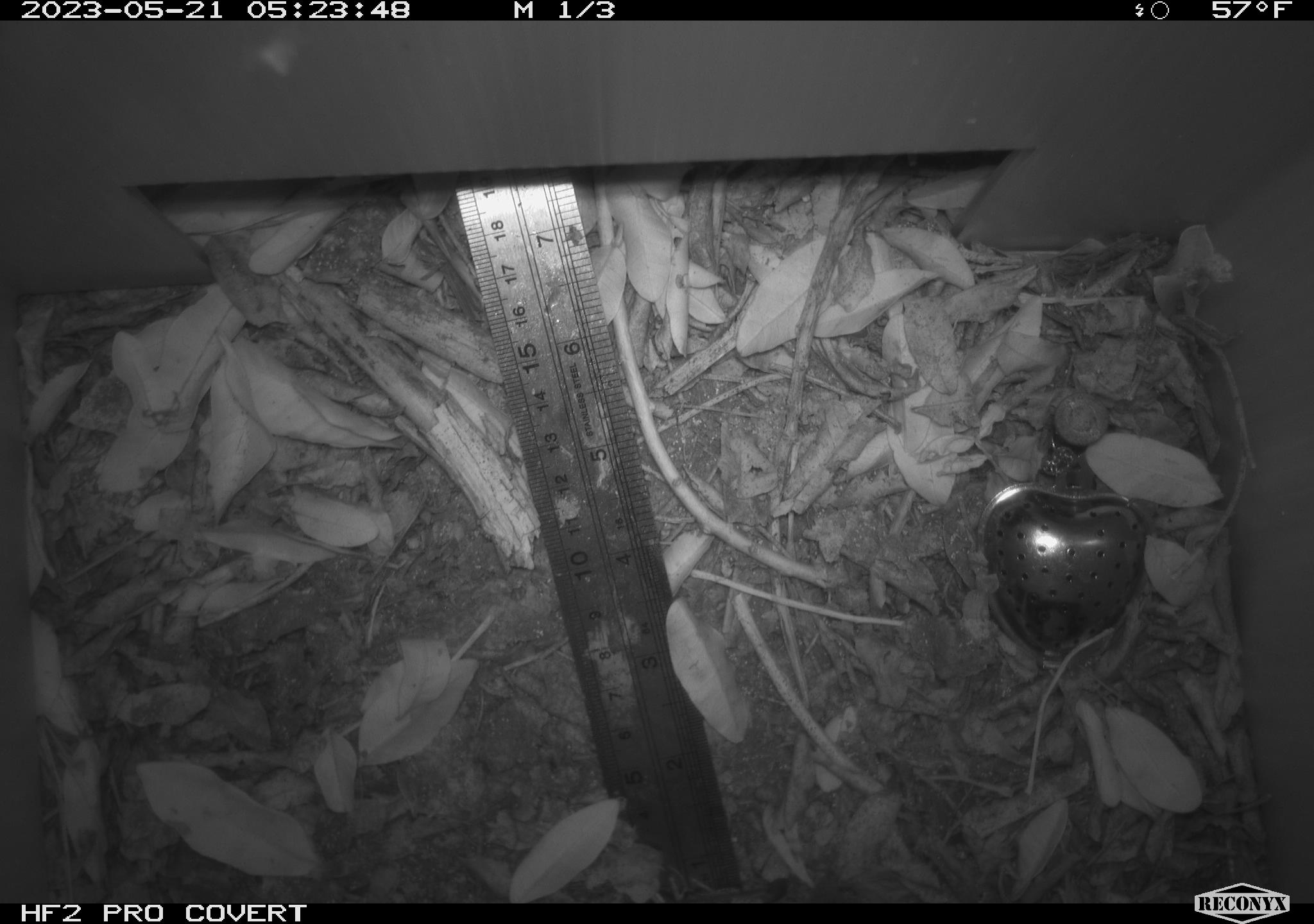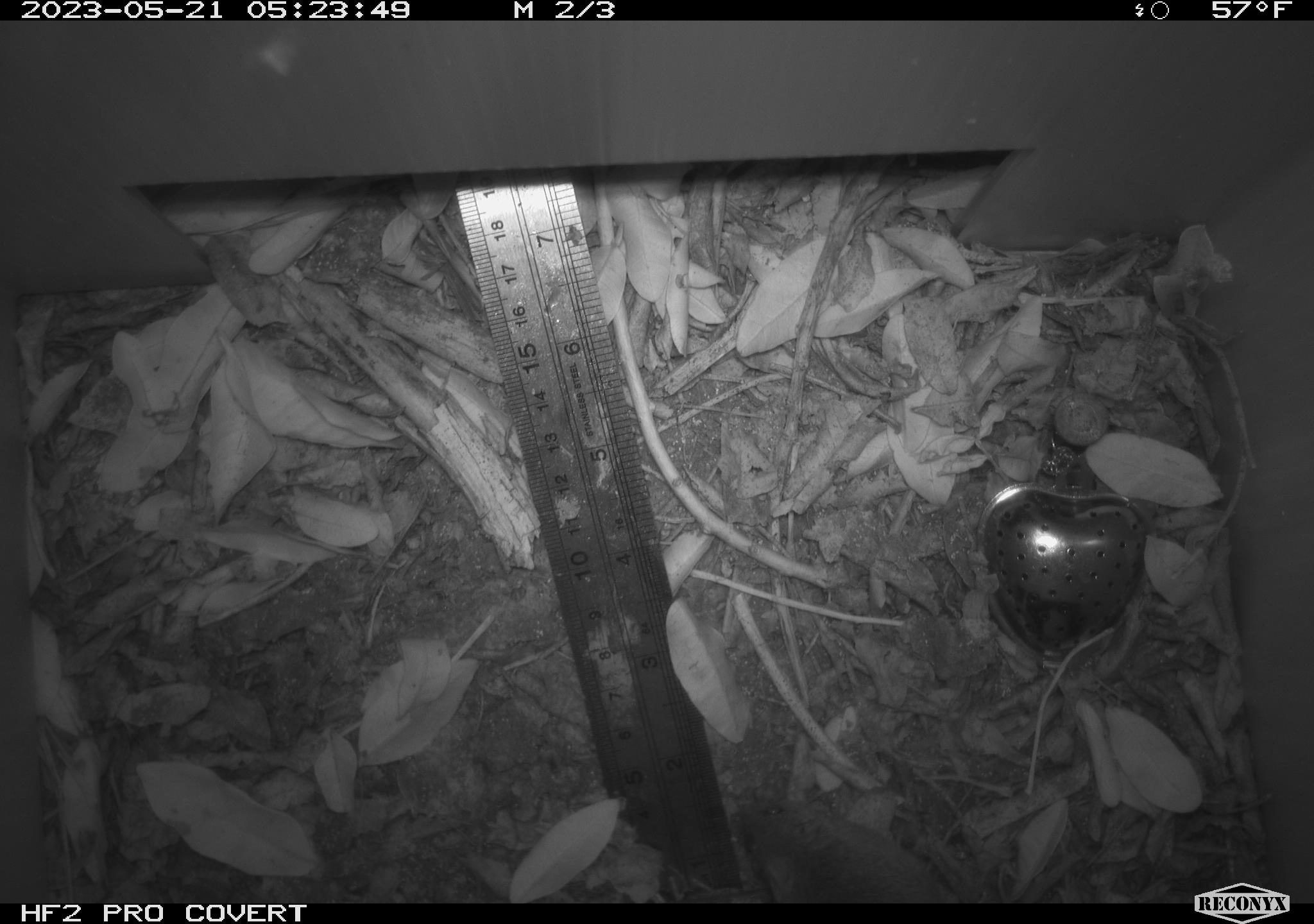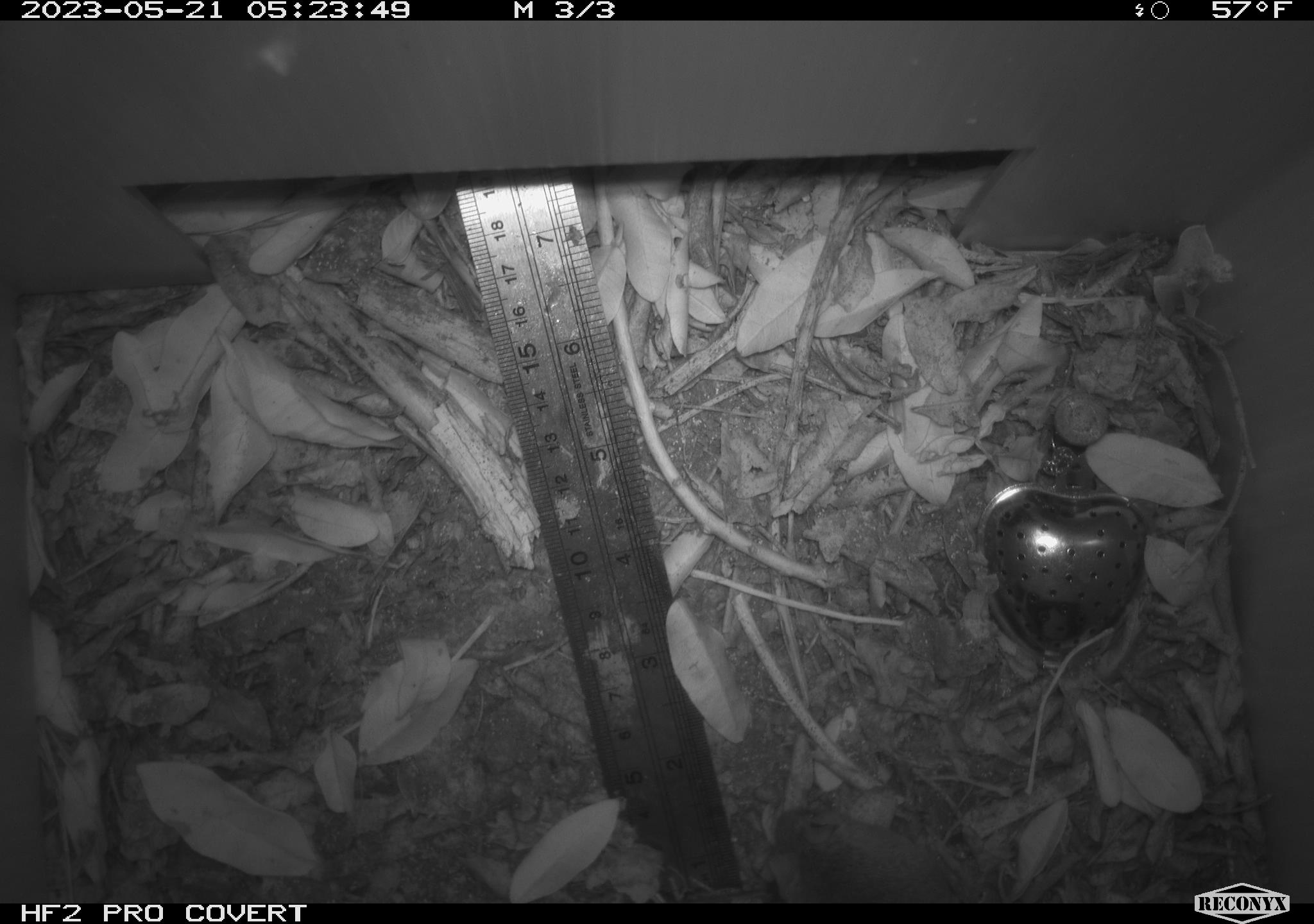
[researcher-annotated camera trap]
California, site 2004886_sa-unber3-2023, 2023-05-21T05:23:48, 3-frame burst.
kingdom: Animalia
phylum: Chordata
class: Mammalia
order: Rodentia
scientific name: Rodentia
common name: mouse species